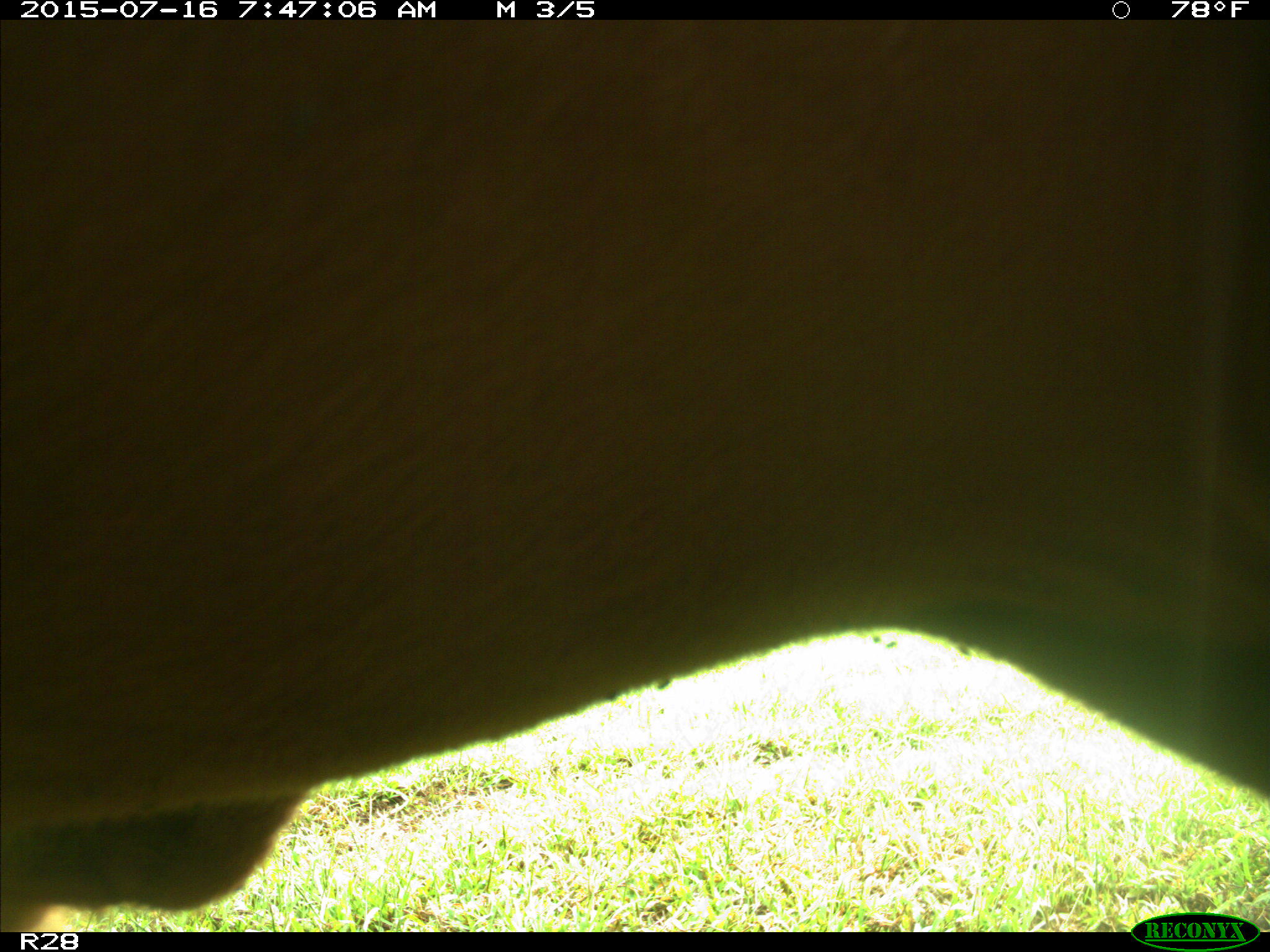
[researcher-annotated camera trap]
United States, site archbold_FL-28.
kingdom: Animalia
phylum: Chordata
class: Mammalia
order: Artiodactyla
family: Bovidae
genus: Bos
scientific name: Bos taurus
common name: domestic cow